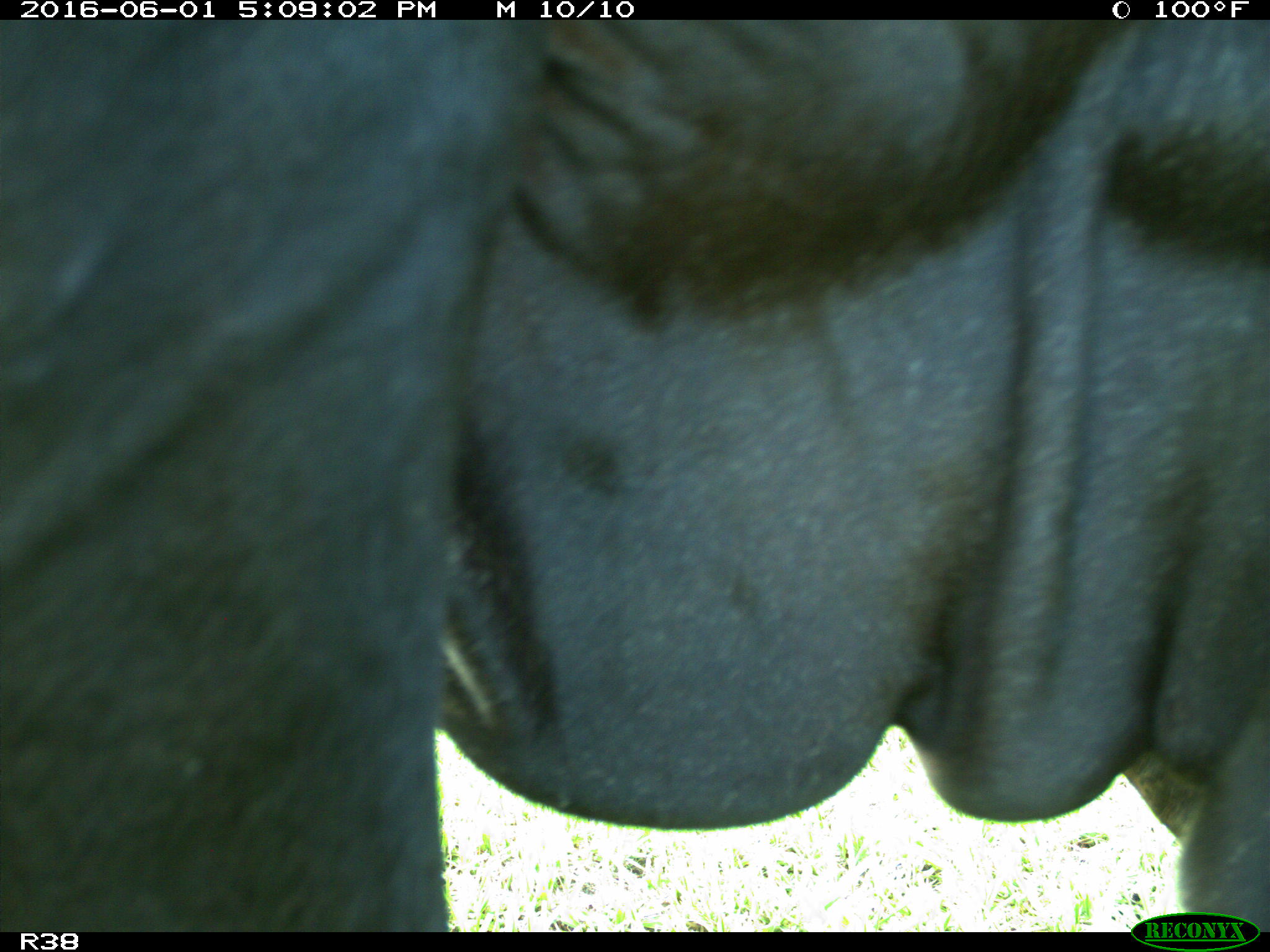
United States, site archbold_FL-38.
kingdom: Animalia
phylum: Chordata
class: Mammalia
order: Artiodactyla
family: Bovidae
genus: Bos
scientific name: Bos taurus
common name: domestic cow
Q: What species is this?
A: Bos taurus (domestic cow).